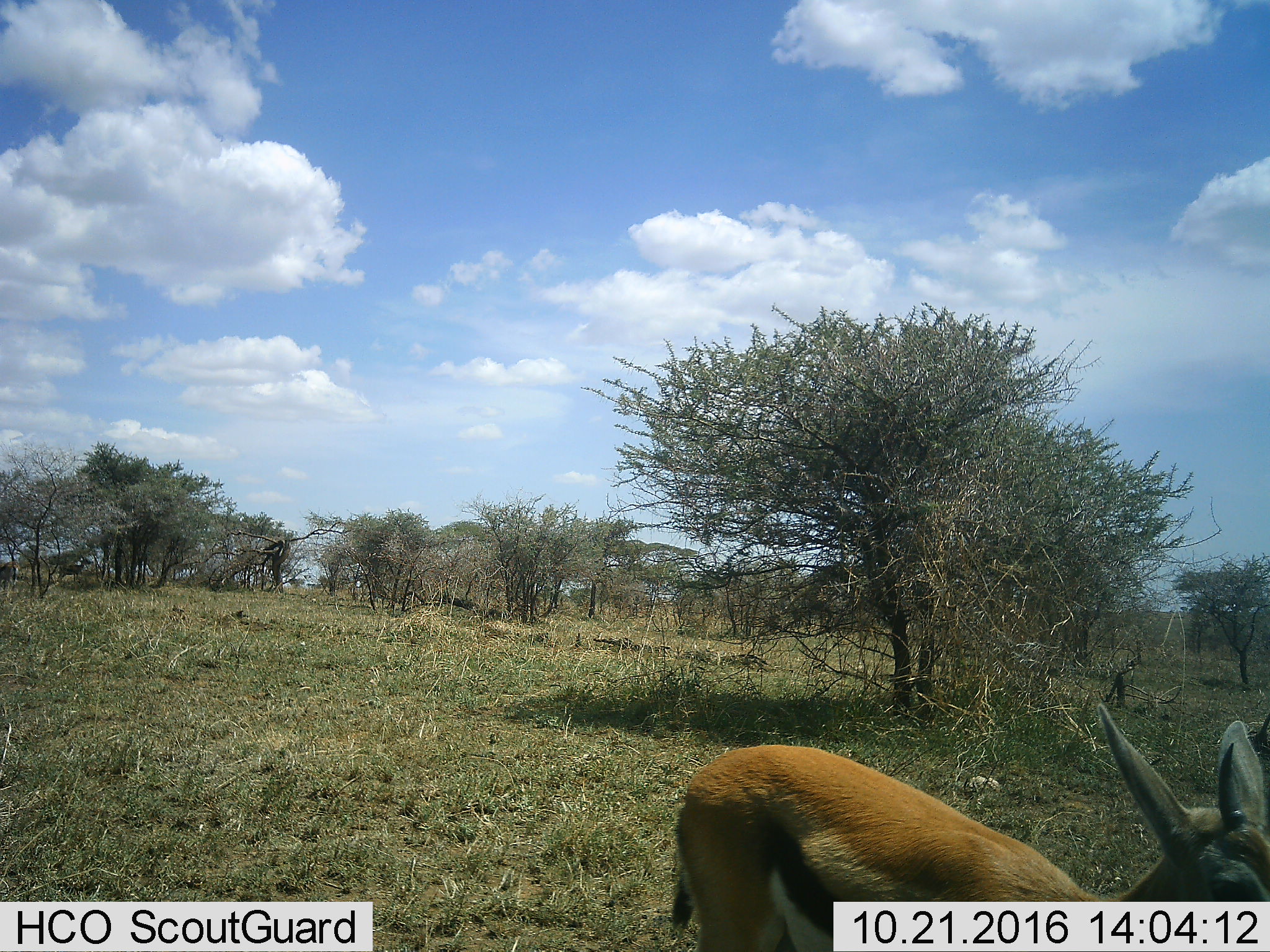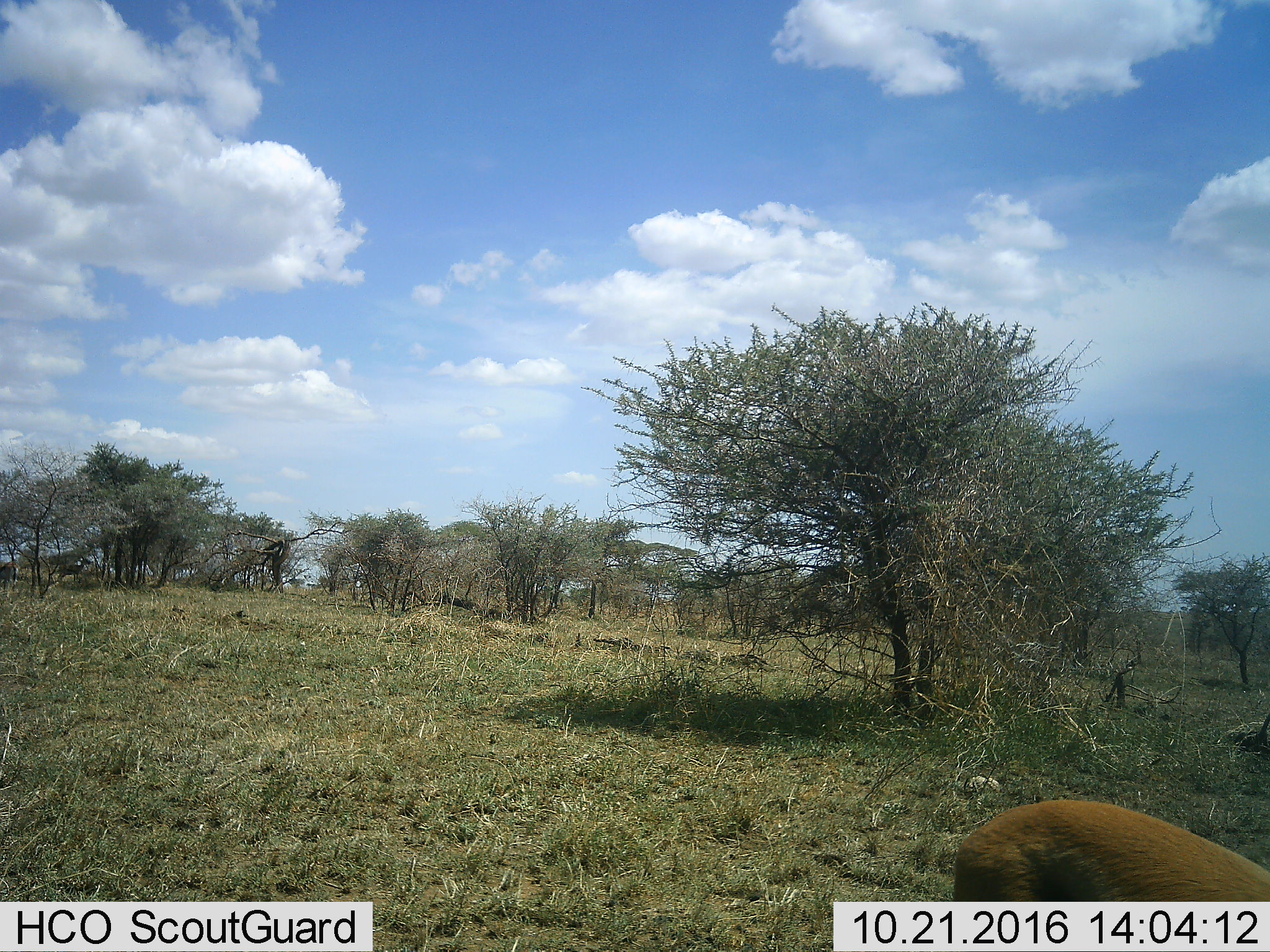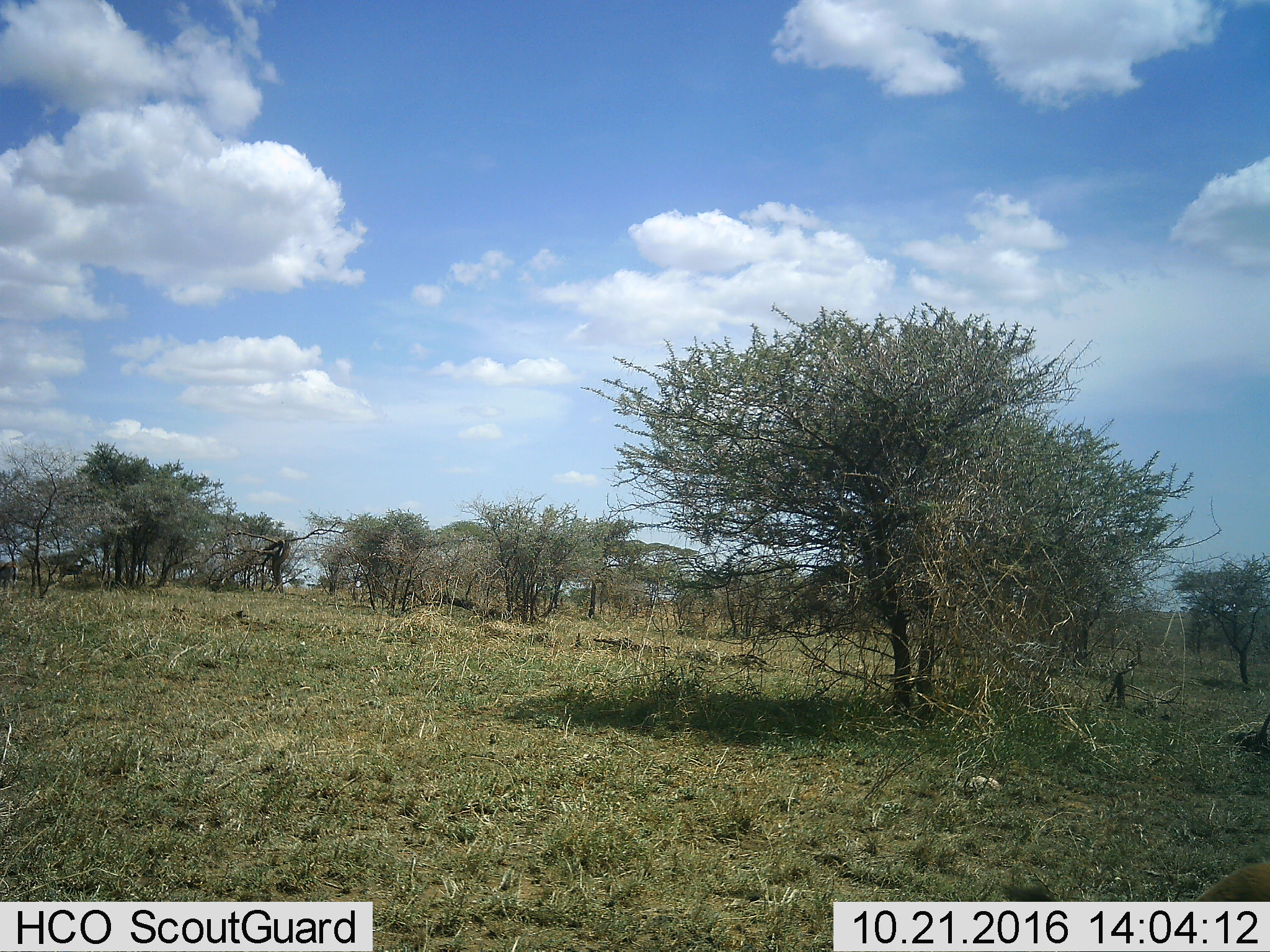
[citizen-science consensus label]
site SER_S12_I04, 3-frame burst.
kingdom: Animalia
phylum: Chordata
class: Mammalia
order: Artiodactyla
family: Bovidae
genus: Eudorcas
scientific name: Eudorcas thomsonii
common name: thomson's gazelle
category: gazellethomsons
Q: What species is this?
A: Gazellethomsons (thomson's gazelle) (Eudorcas thomsonii).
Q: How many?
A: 1.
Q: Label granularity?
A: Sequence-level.